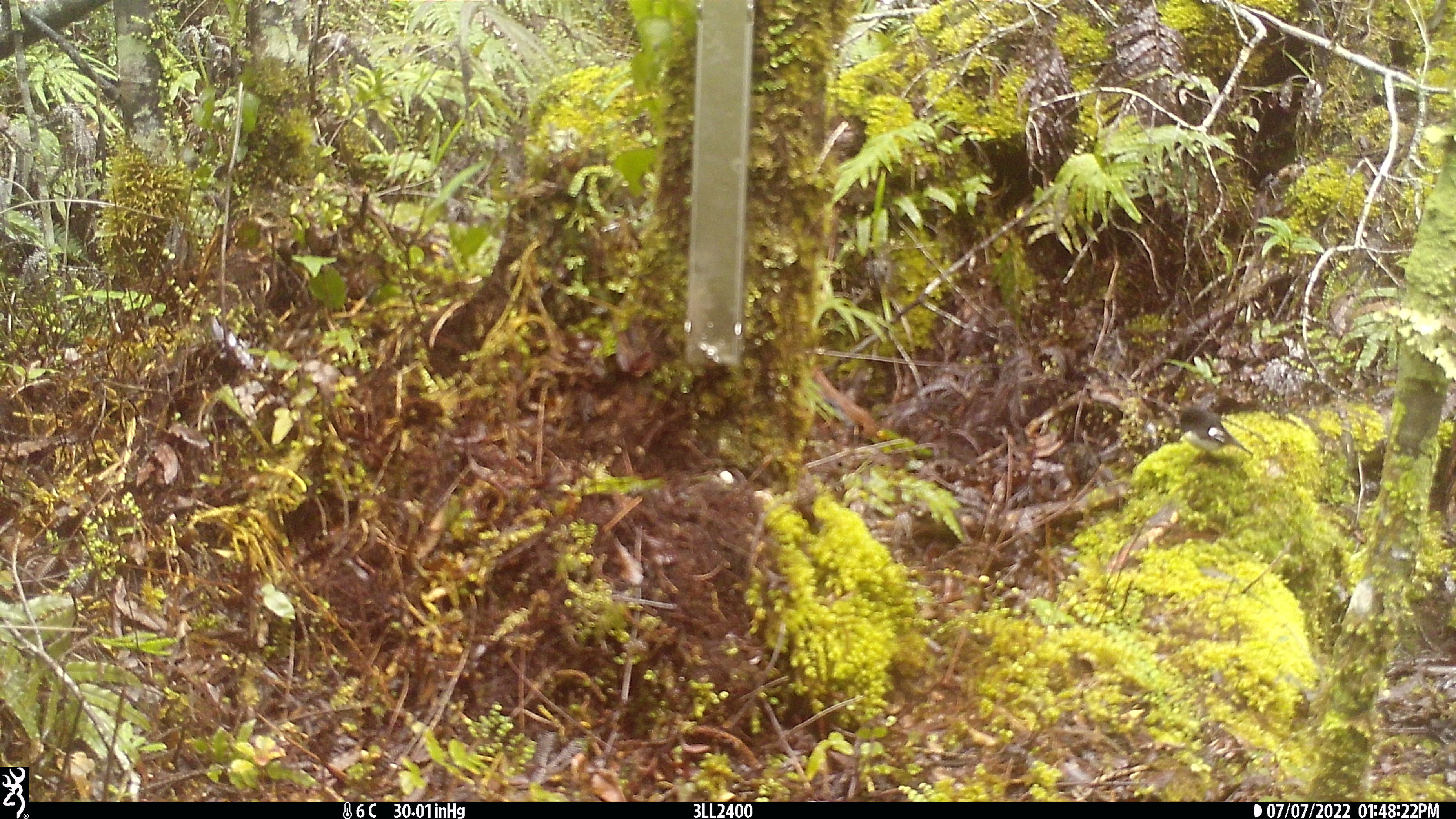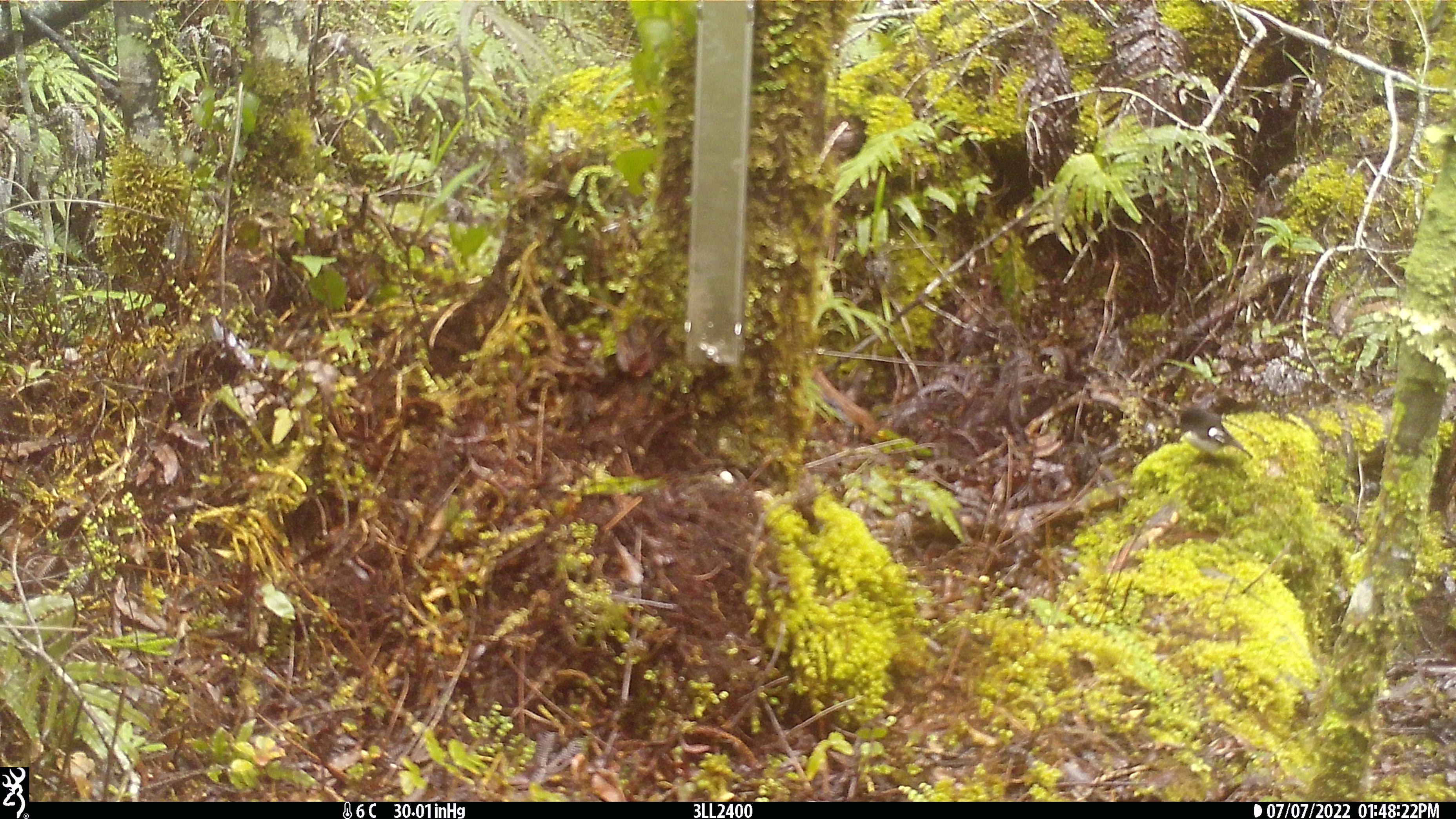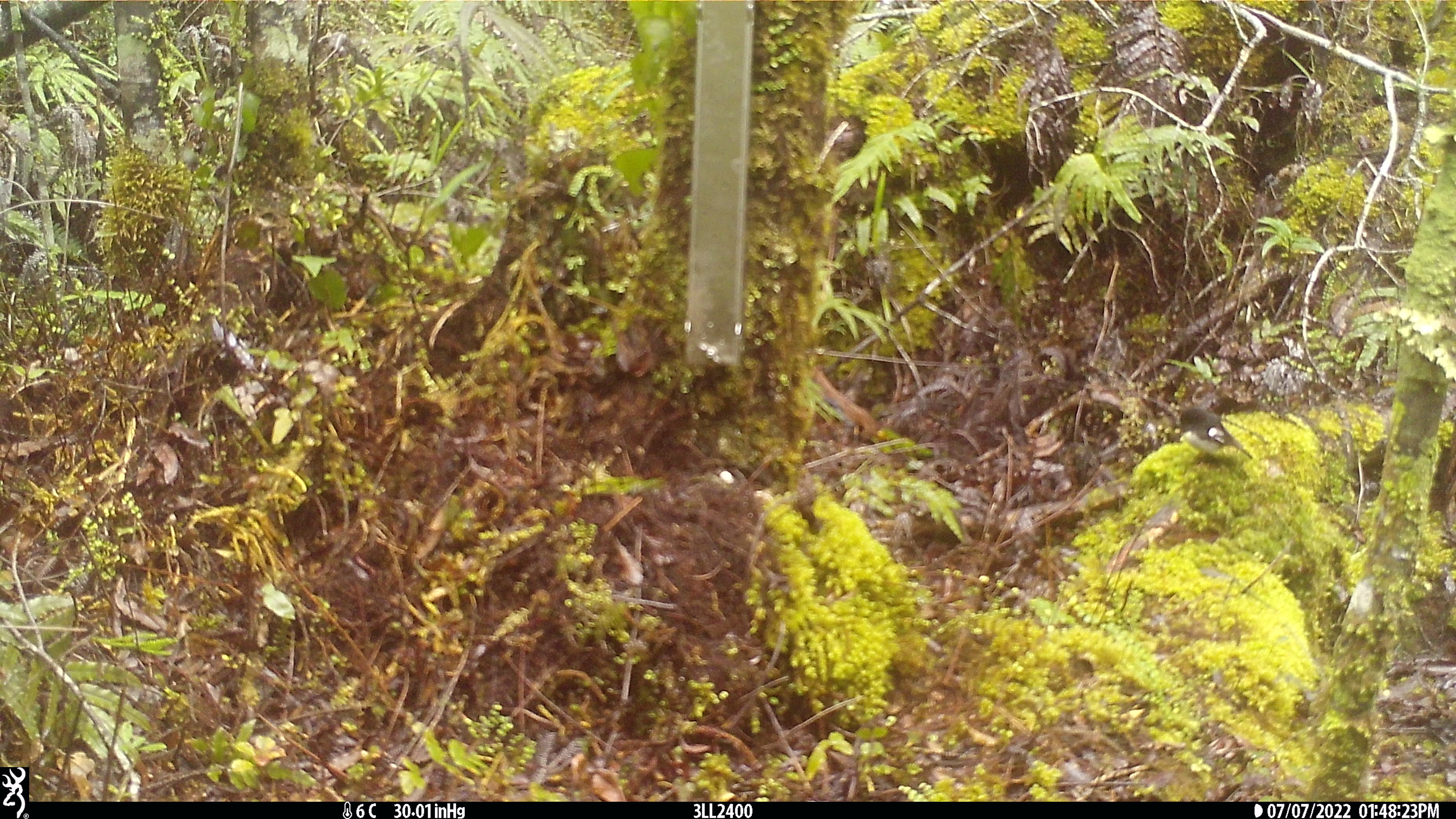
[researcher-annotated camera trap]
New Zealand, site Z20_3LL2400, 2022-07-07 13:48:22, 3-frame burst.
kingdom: Animalia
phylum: Chordata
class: Aves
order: Passeriformes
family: Petroicidae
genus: Petroica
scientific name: Petroica macrocephala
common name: tomtit